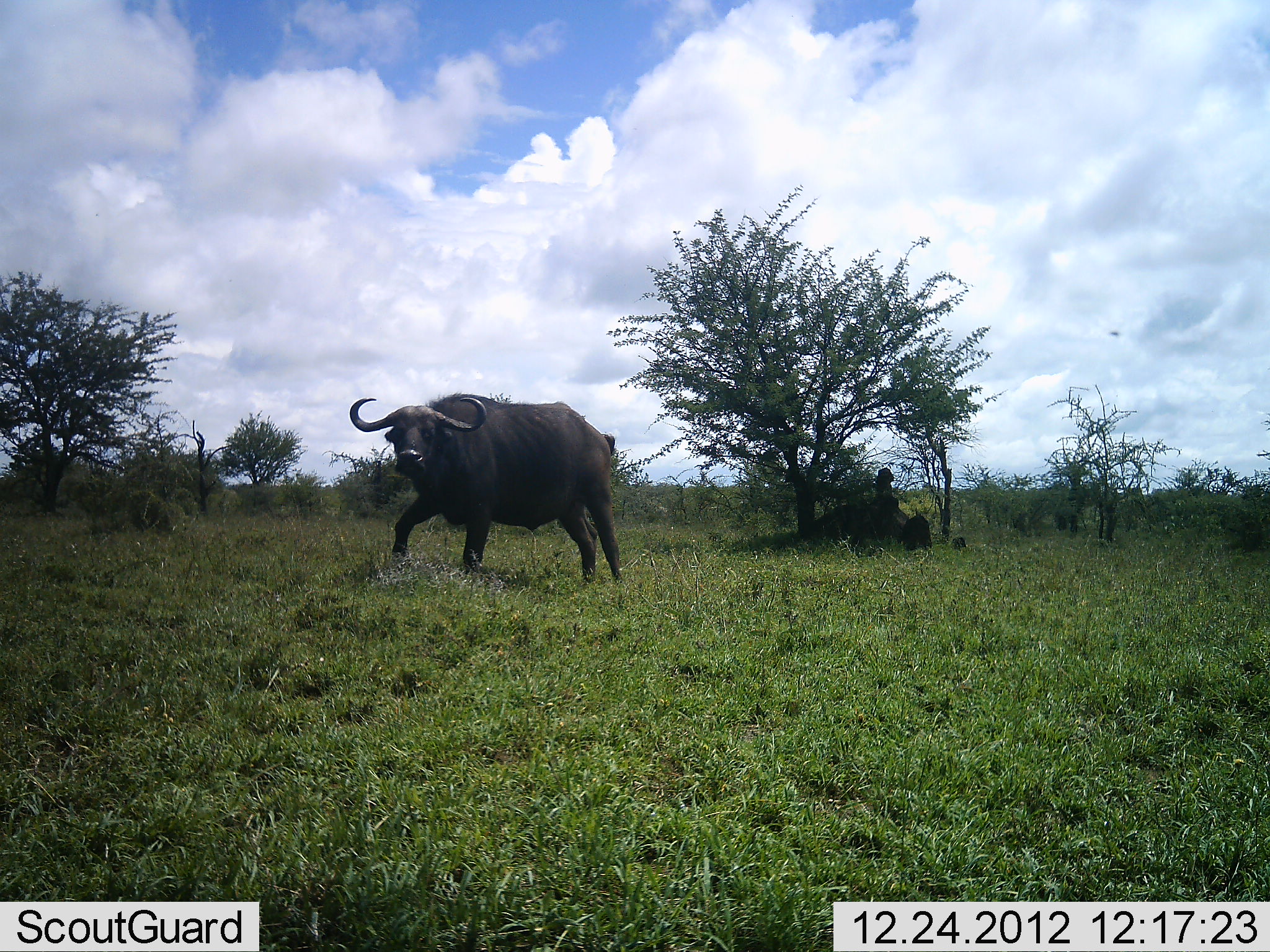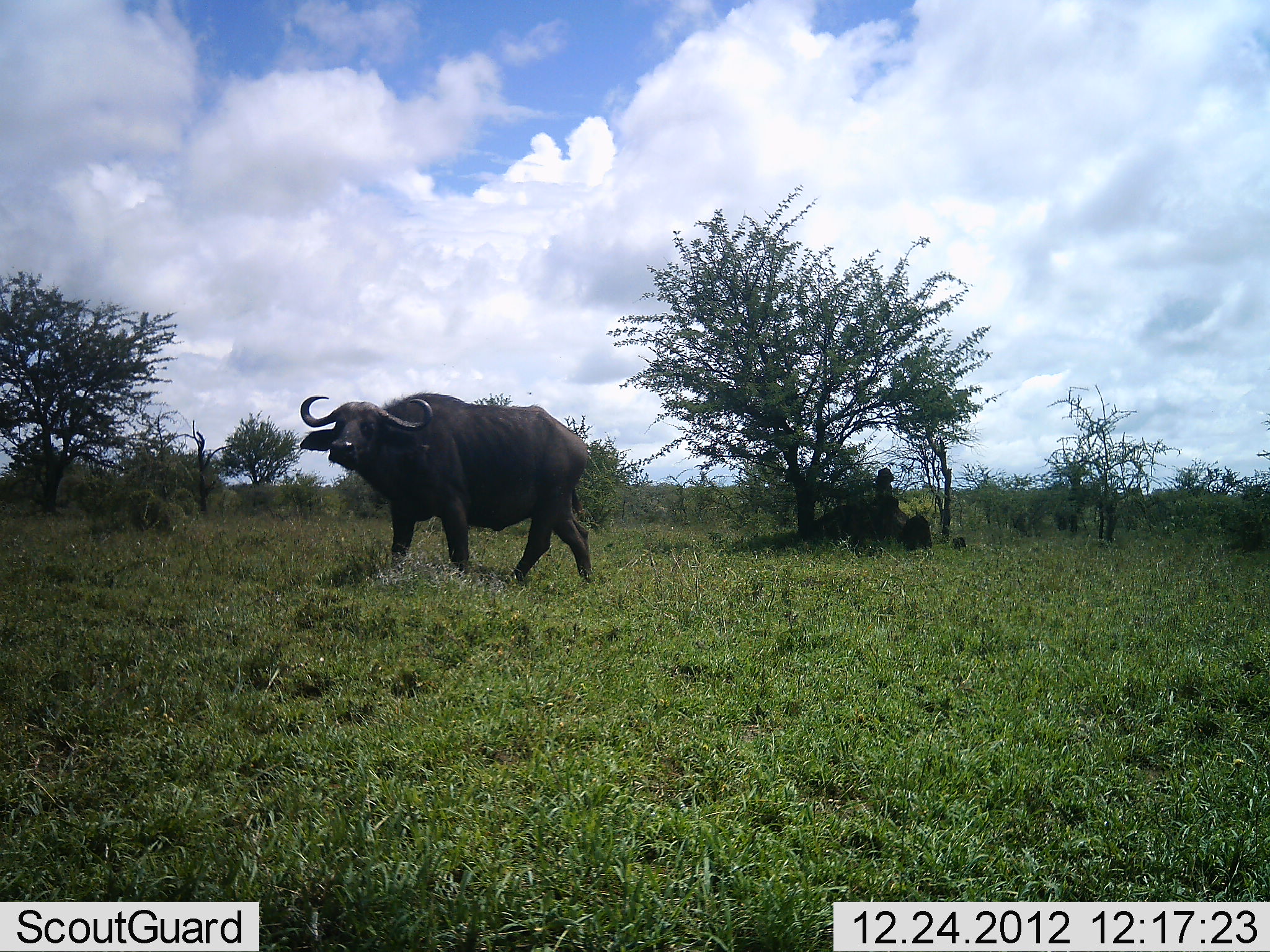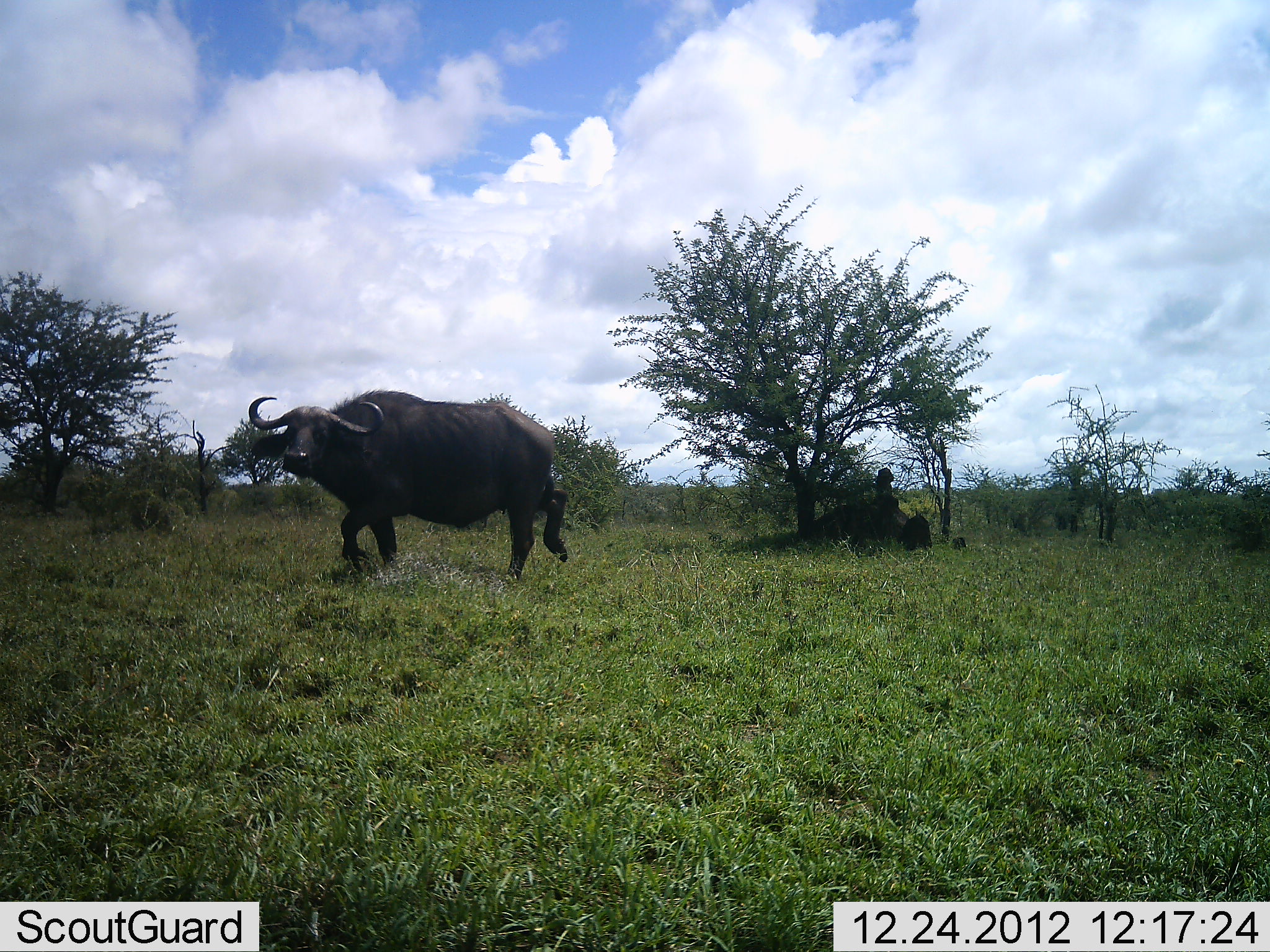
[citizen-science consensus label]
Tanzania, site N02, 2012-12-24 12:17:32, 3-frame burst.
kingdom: Animalia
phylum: Chordata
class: Mammalia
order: Artiodactyla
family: Bovidae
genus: Syncerus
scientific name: Syncerus caffer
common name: cape buffalo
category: buffalo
Buffalo (cape buffalo) (Syncerus caffer), count 1. Behavior (volunteer vote fractions): standing 6%, resting 0%, moving 100%, interacting 0%. Young present (vote fraction): 0%. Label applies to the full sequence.